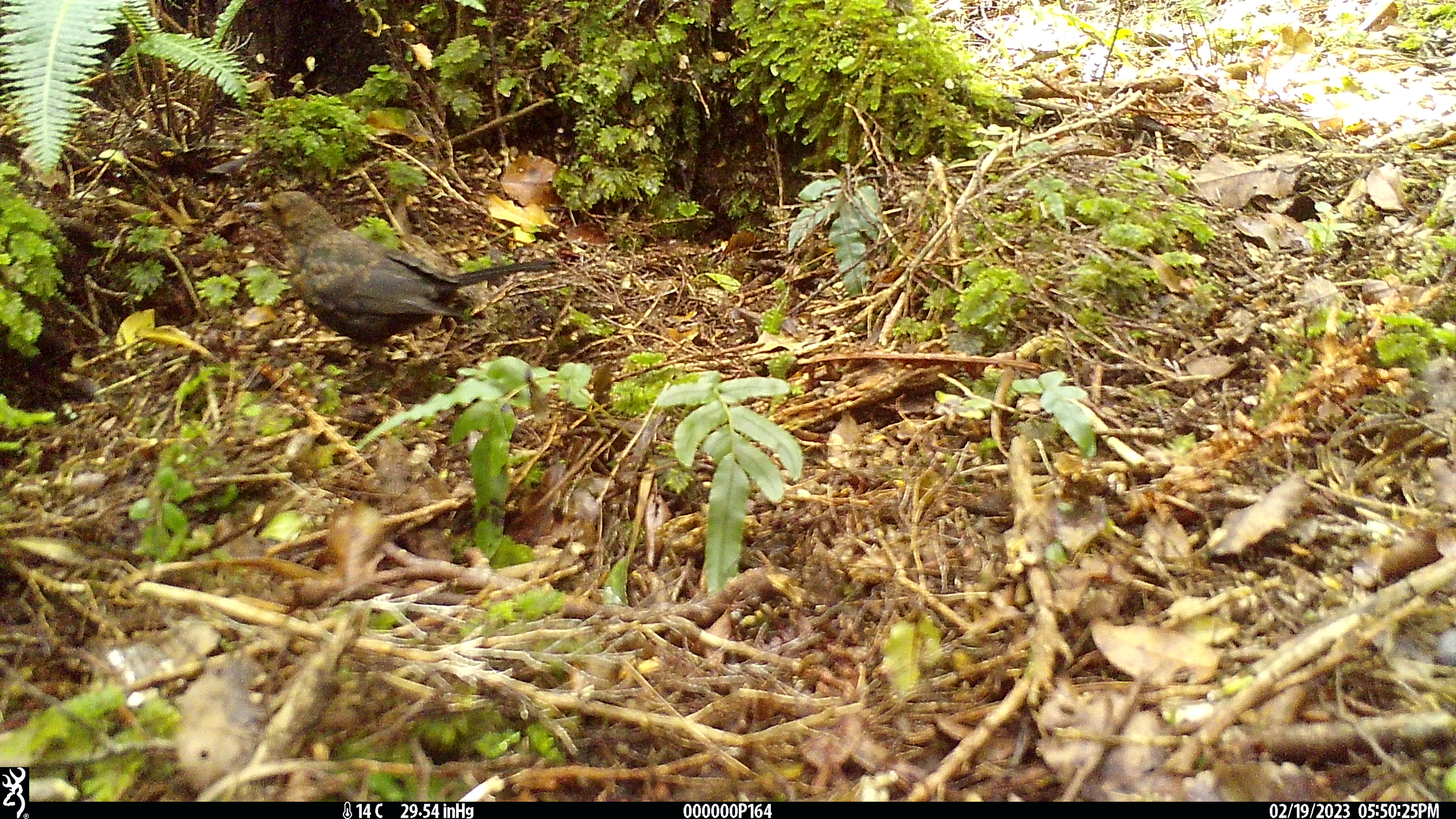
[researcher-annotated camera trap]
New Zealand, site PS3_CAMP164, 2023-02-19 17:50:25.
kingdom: Animalia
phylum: Chordata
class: Aves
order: Passeriformes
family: Turdidae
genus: Turdus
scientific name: Turdus merula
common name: eurasian blackbird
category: blackbird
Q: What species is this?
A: Blackbird (eurasian blackbird) (Turdus merula).